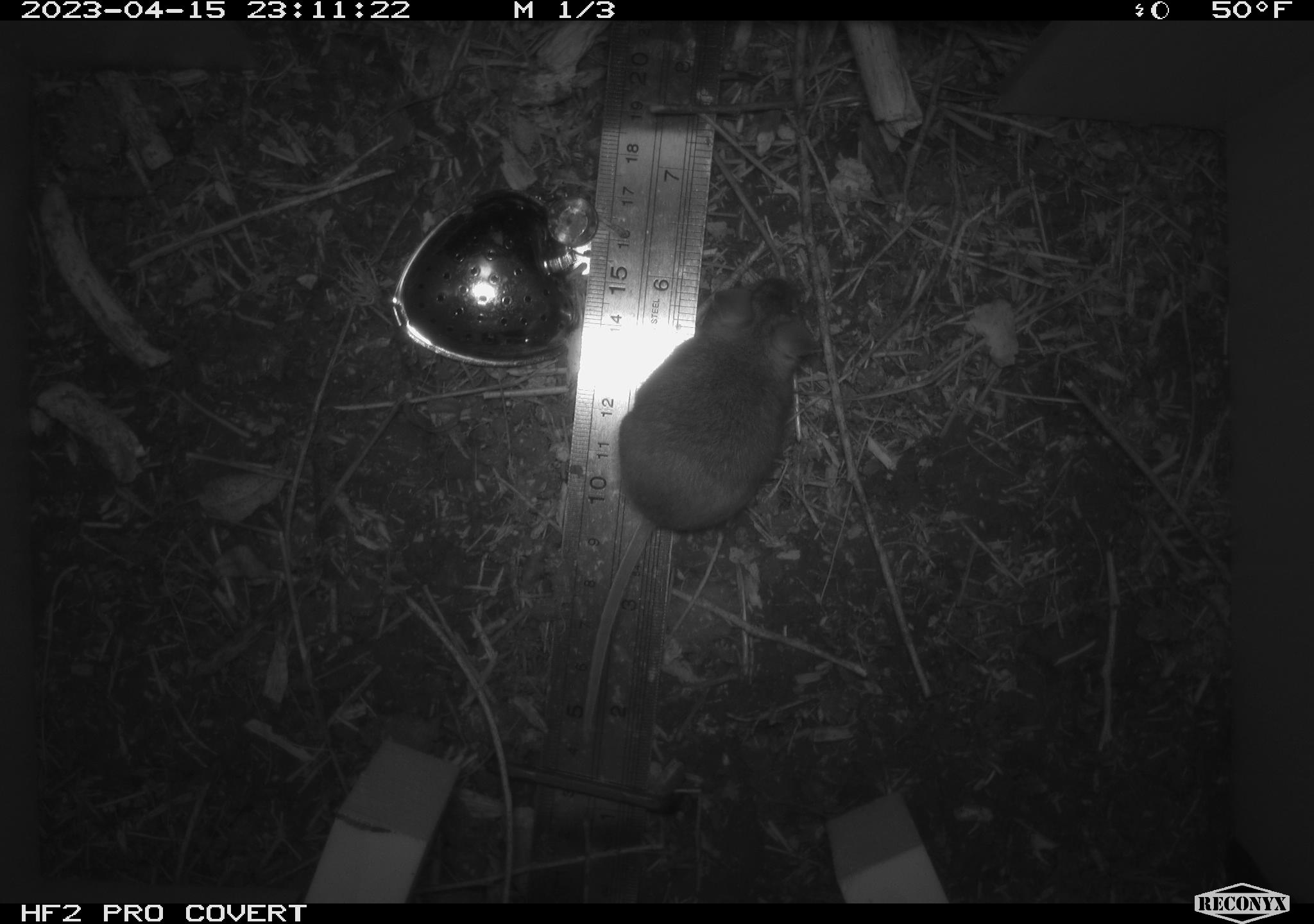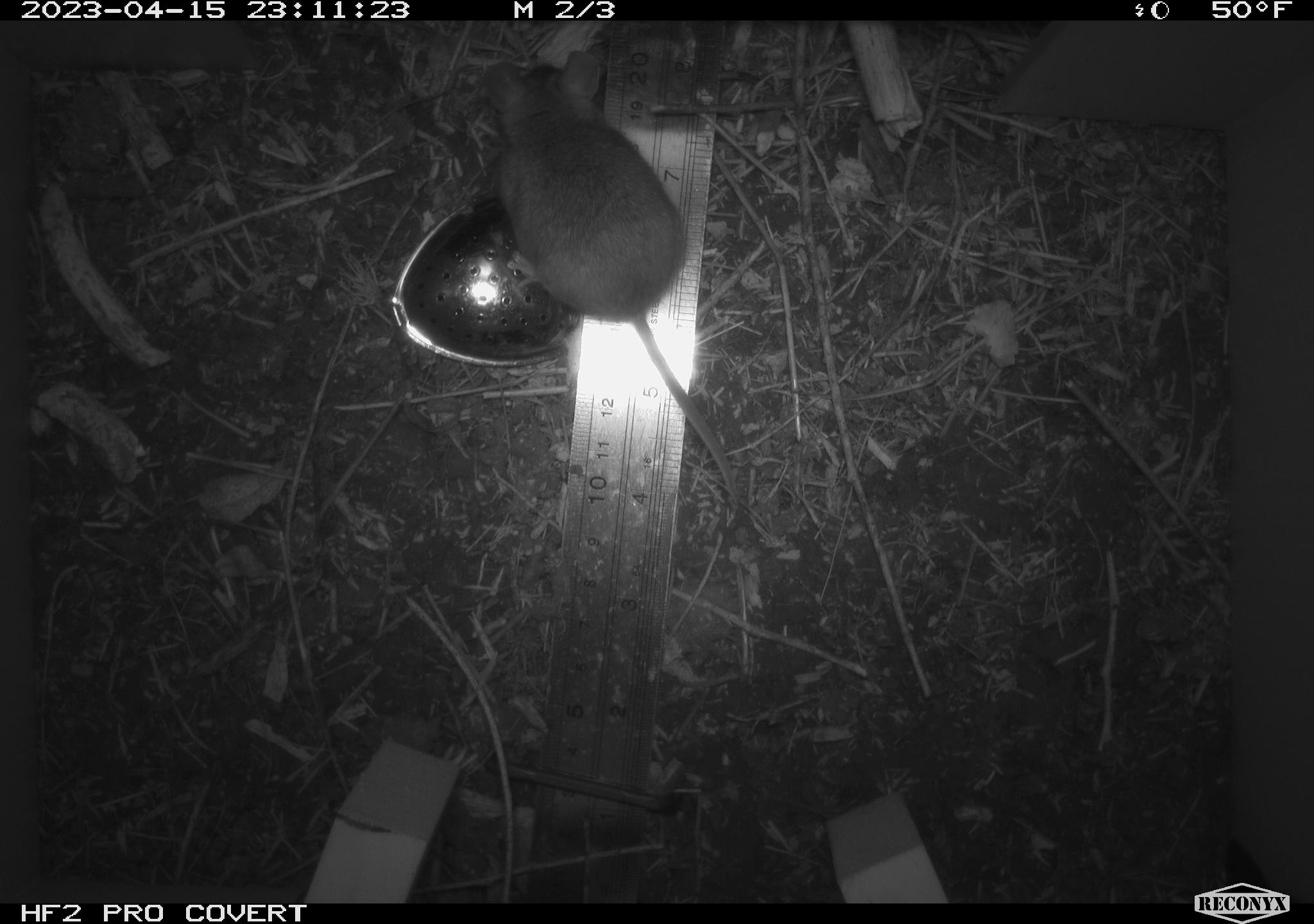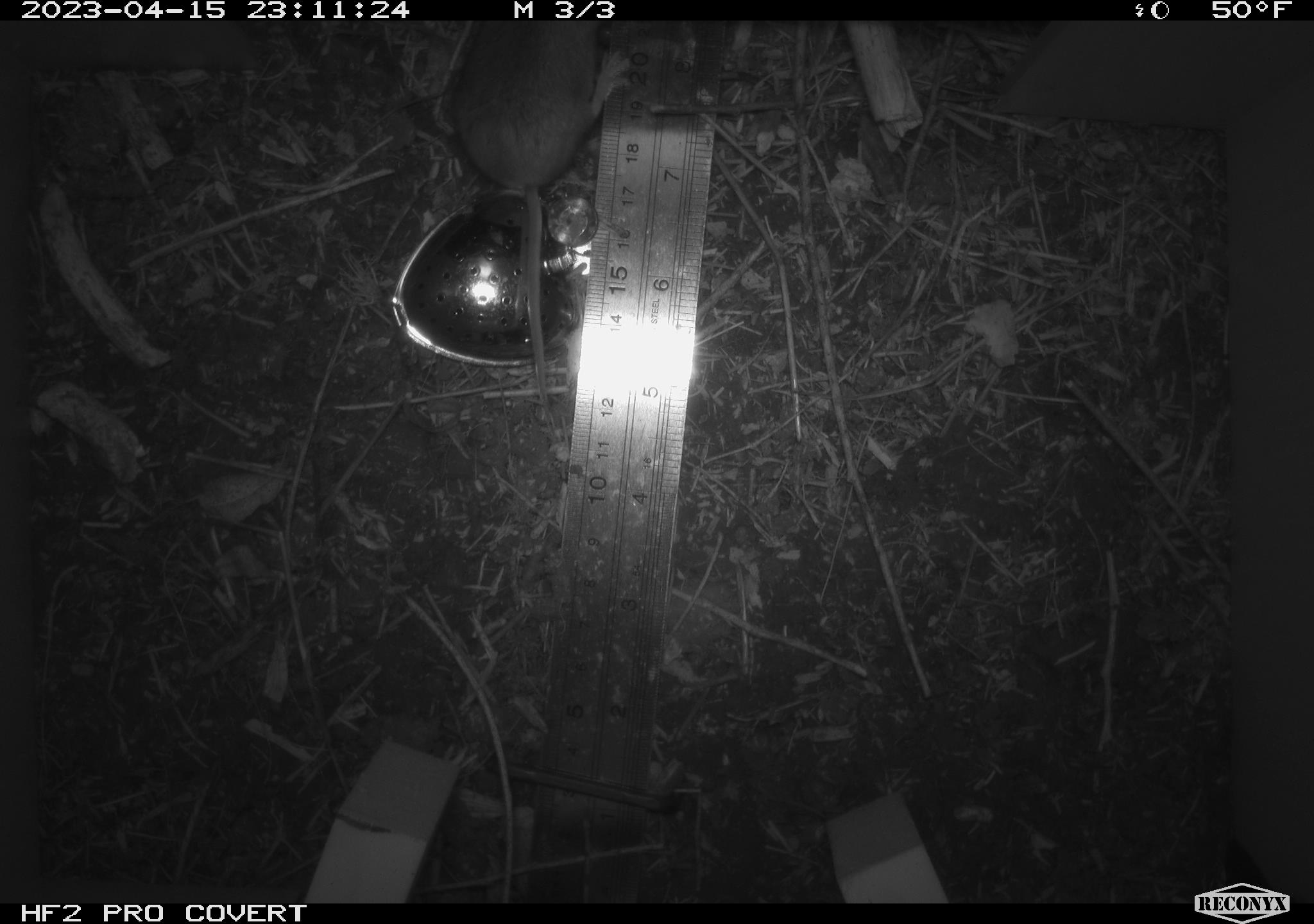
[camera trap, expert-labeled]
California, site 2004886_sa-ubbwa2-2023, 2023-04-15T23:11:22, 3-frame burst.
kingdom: Animalia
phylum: Chordata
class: Mammalia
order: Rodentia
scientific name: Rodentia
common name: mouse species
Mouse species (Rodentia).